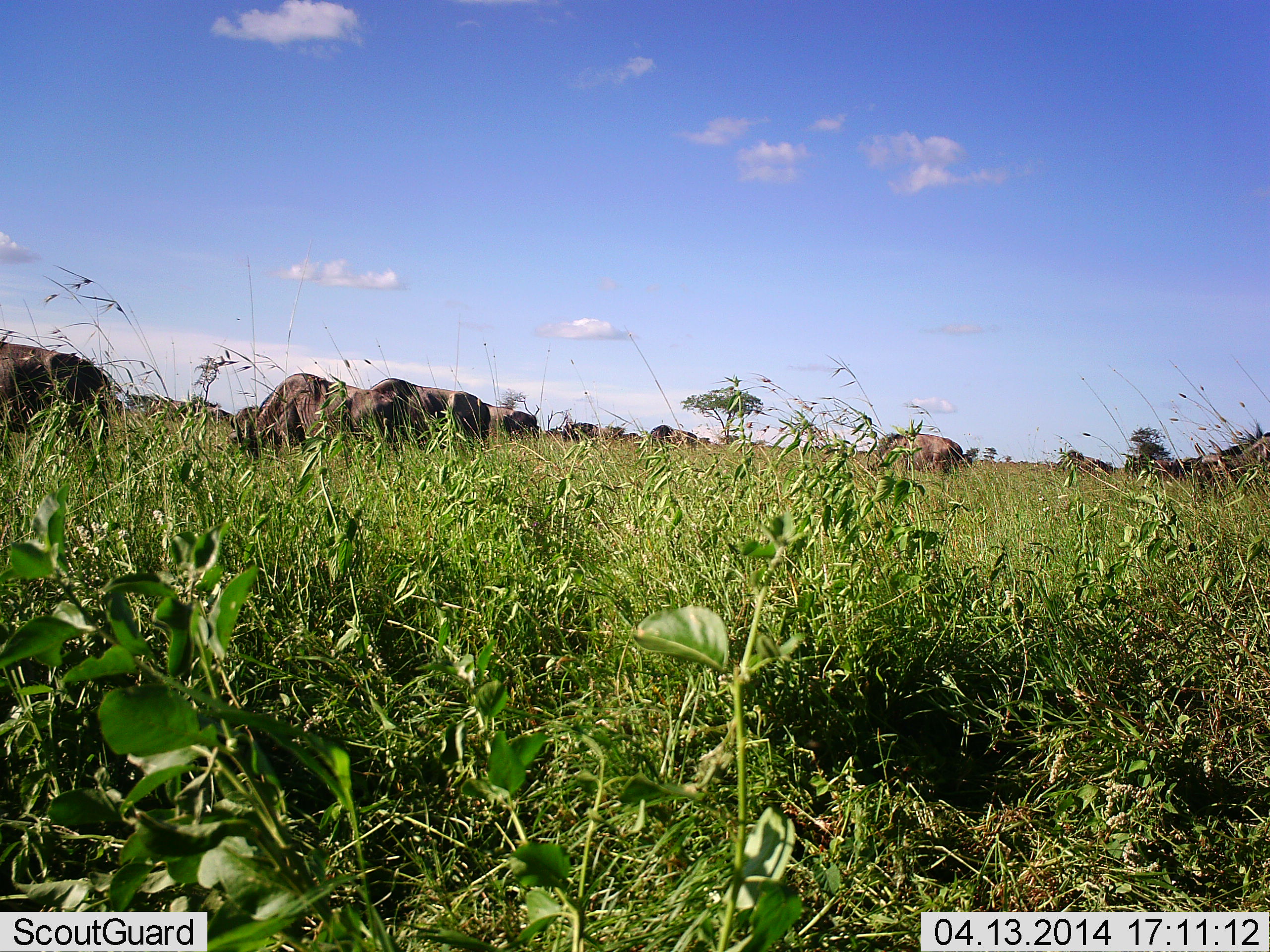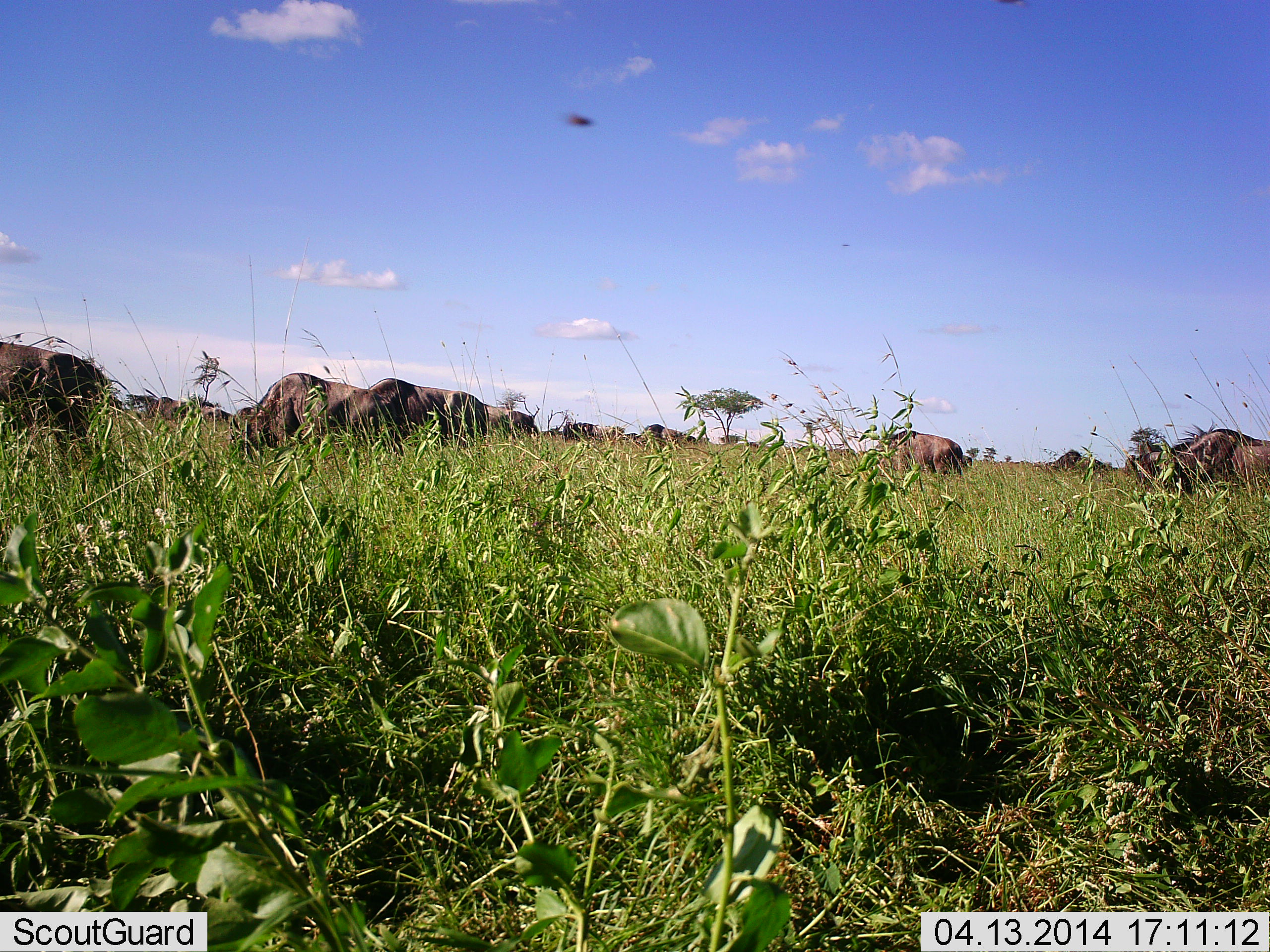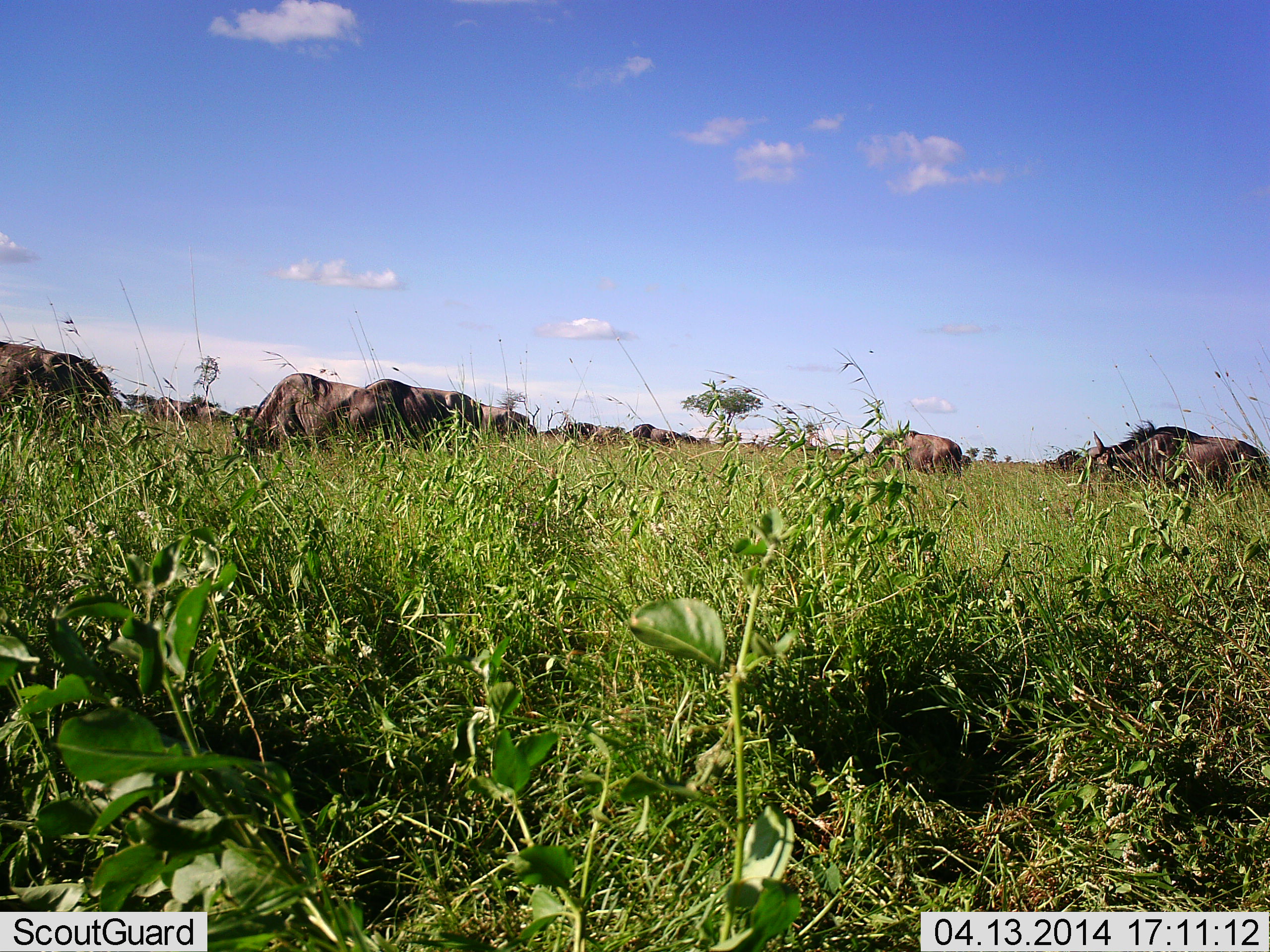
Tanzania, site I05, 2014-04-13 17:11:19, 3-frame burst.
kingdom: Animalia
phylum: Chordata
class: Mammalia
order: Artiodactyla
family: Bovidae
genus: Connochaetes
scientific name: Connochaetes taurinus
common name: blue wildebeest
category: wildebeest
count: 11-50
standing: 40%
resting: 0%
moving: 20%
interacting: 0%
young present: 0%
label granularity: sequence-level